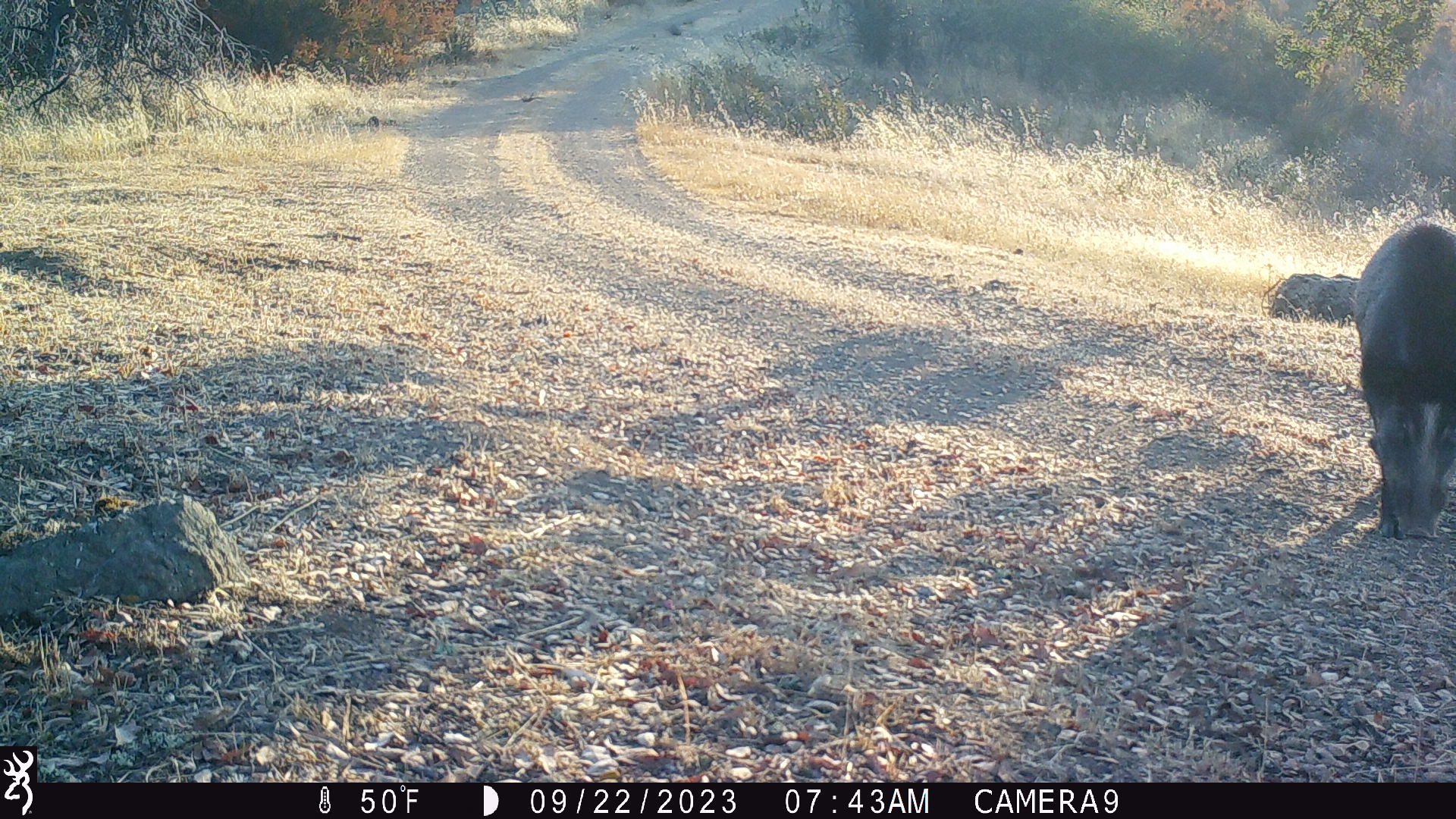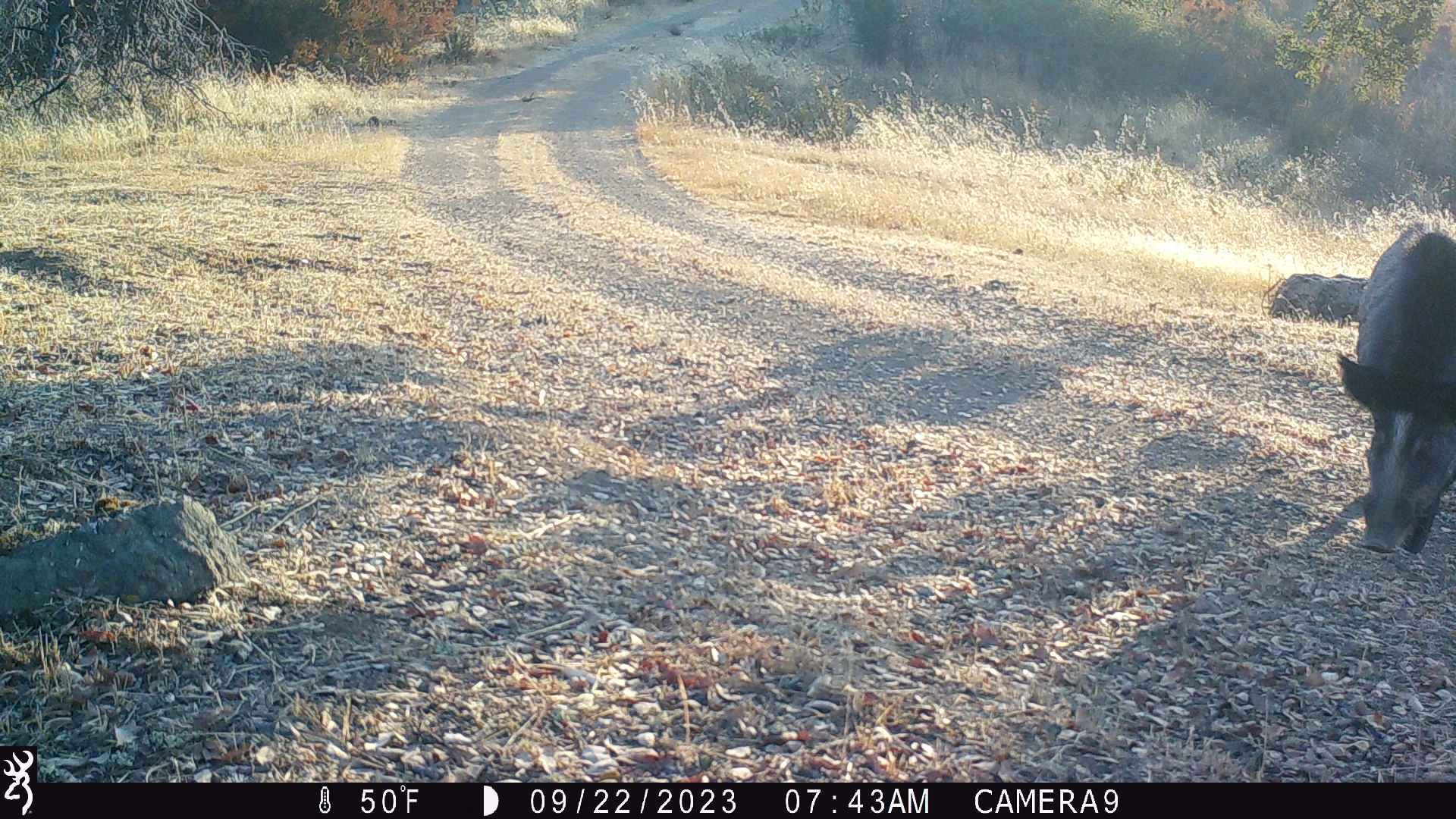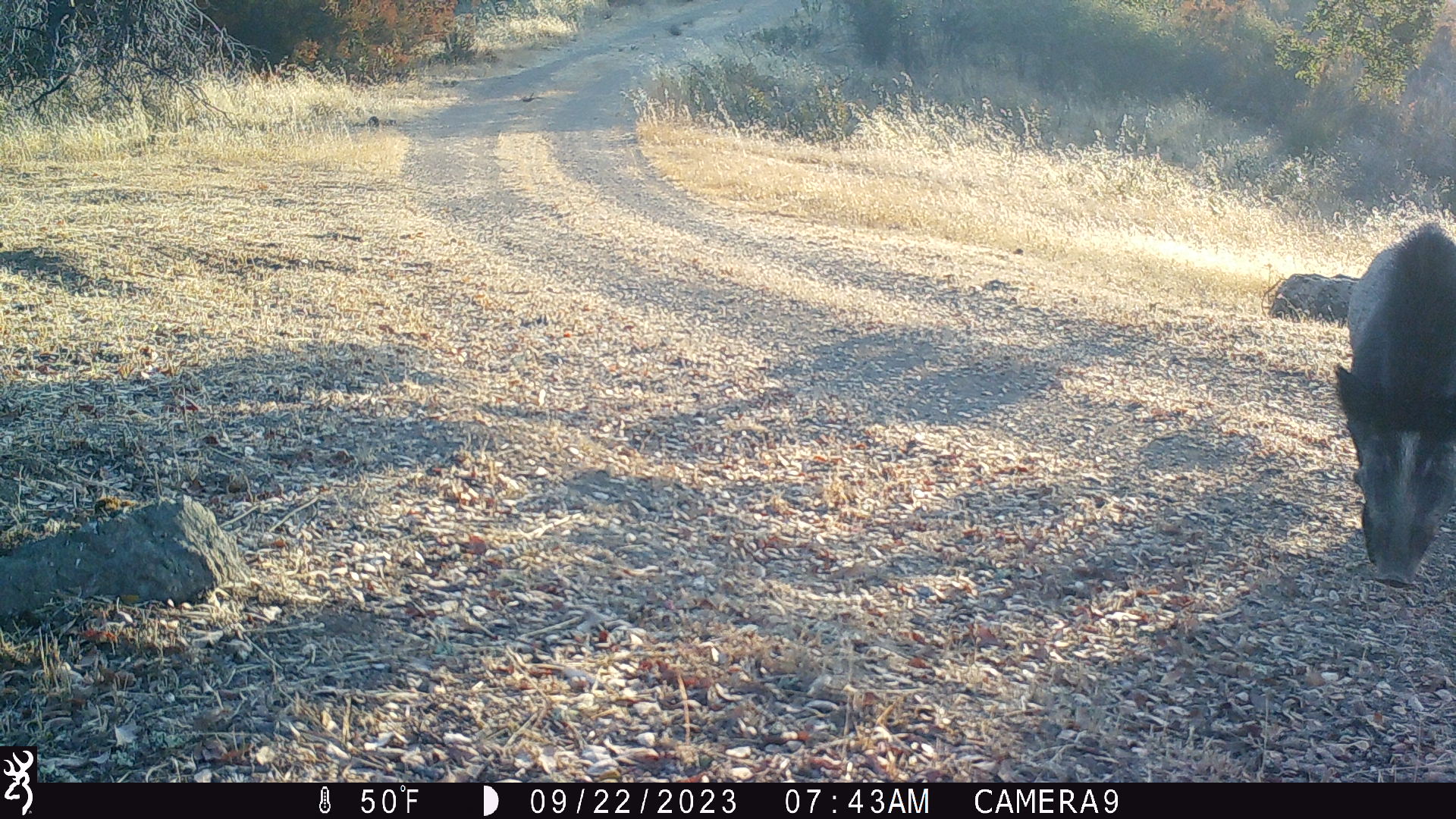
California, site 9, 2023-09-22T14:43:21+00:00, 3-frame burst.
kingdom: Animalia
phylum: Chordata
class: Mammalia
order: Artiodactyla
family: Suidae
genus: Sus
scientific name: Sus scrofa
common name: wild boar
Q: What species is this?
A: Wild boar (Sus scrofa).